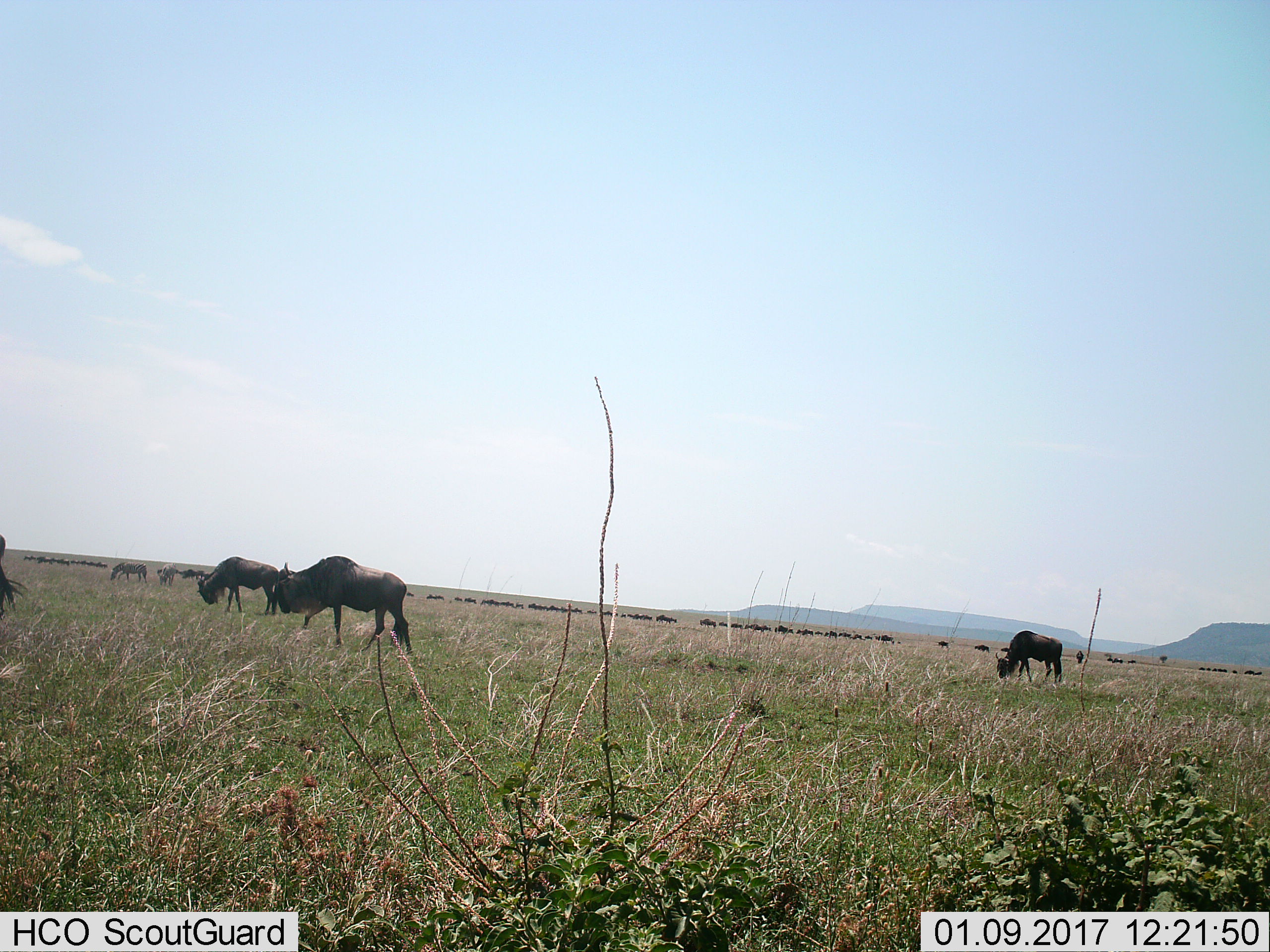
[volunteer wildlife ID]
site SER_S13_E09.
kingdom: Animalia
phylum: Chordata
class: Mammalia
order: Artiodactyla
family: Bovidae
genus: Connochaetes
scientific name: Connochaetes taurinus taurinus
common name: blue wildebeest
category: wildebeestblue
Wildebeestblue (blue wildebeest) (Connochaetes taurinus taurinus), count 51+. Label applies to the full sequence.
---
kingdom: Animalia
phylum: Chordata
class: Mammalia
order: Perissodactyla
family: Equidae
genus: Equus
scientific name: Equus quagga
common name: plains zebra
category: zebraplains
Zebraplains (plains zebra) (Equus quagga), count 2. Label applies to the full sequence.